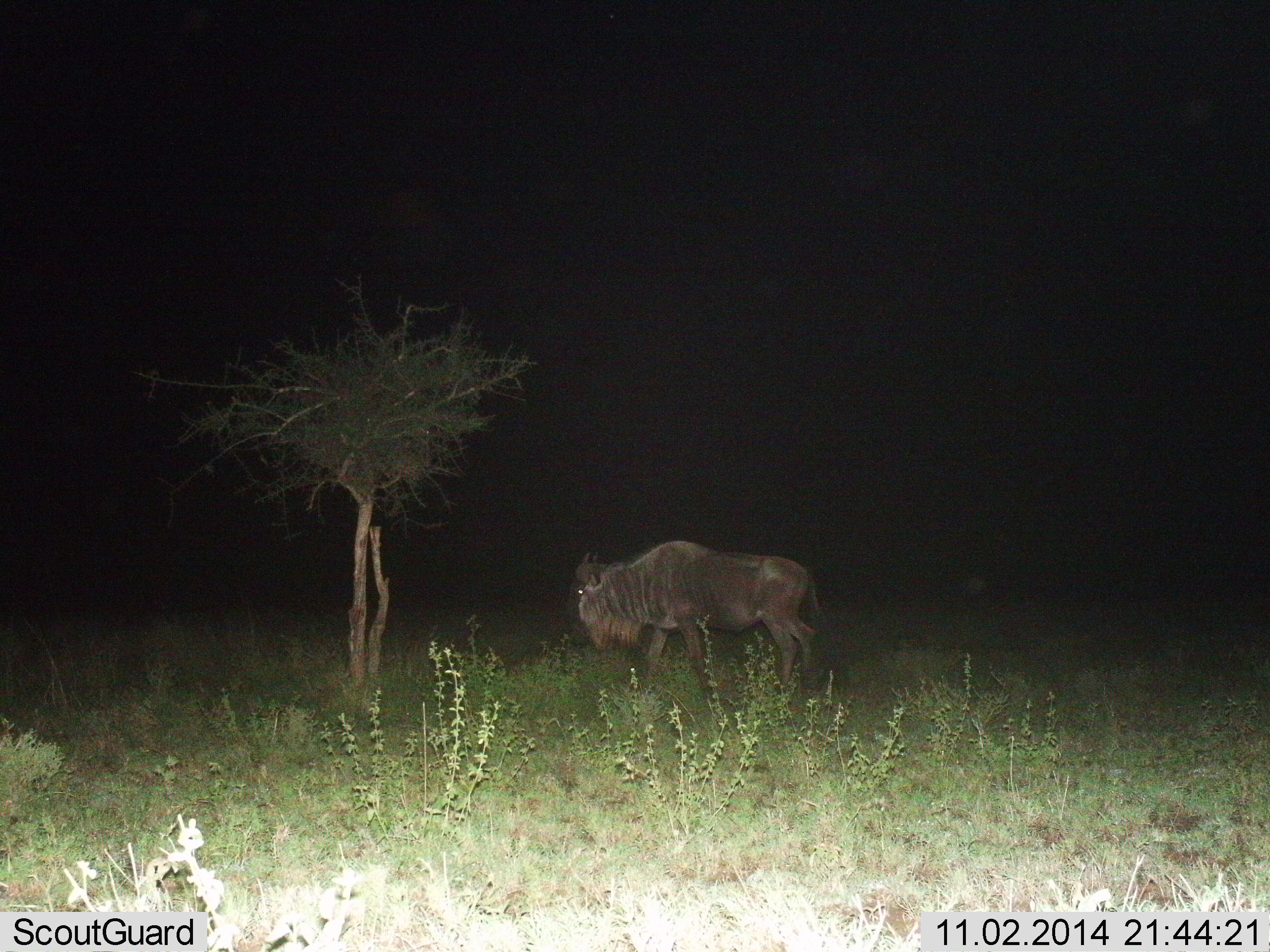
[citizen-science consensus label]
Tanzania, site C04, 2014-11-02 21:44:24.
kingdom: Animalia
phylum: Chordata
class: Mammalia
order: Artiodactyla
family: Bovidae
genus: Connochaetes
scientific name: Connochaetes taurinus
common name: blue wildebeest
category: wildebeest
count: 1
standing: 60%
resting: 0%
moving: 40%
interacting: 0%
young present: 0%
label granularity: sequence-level